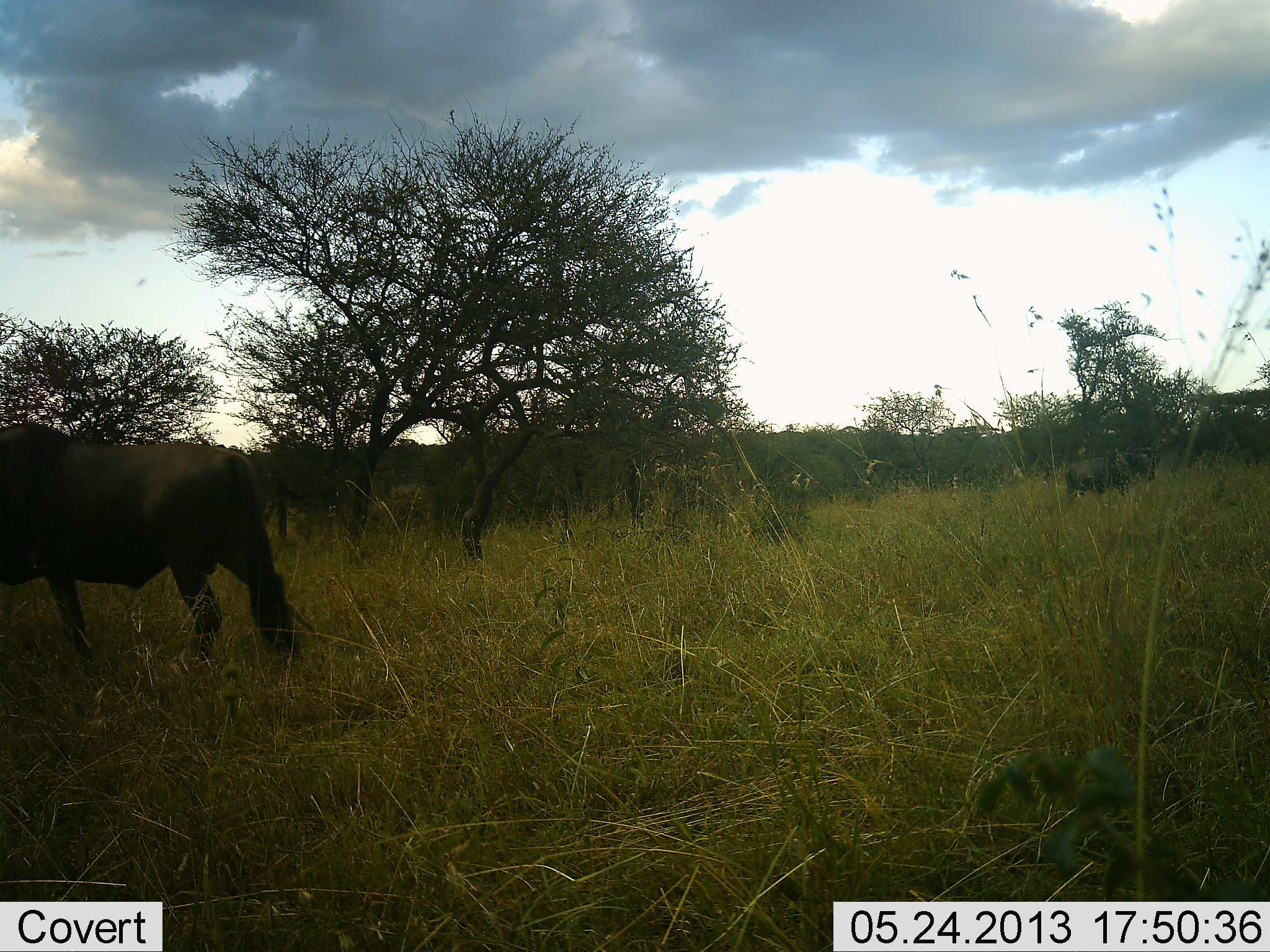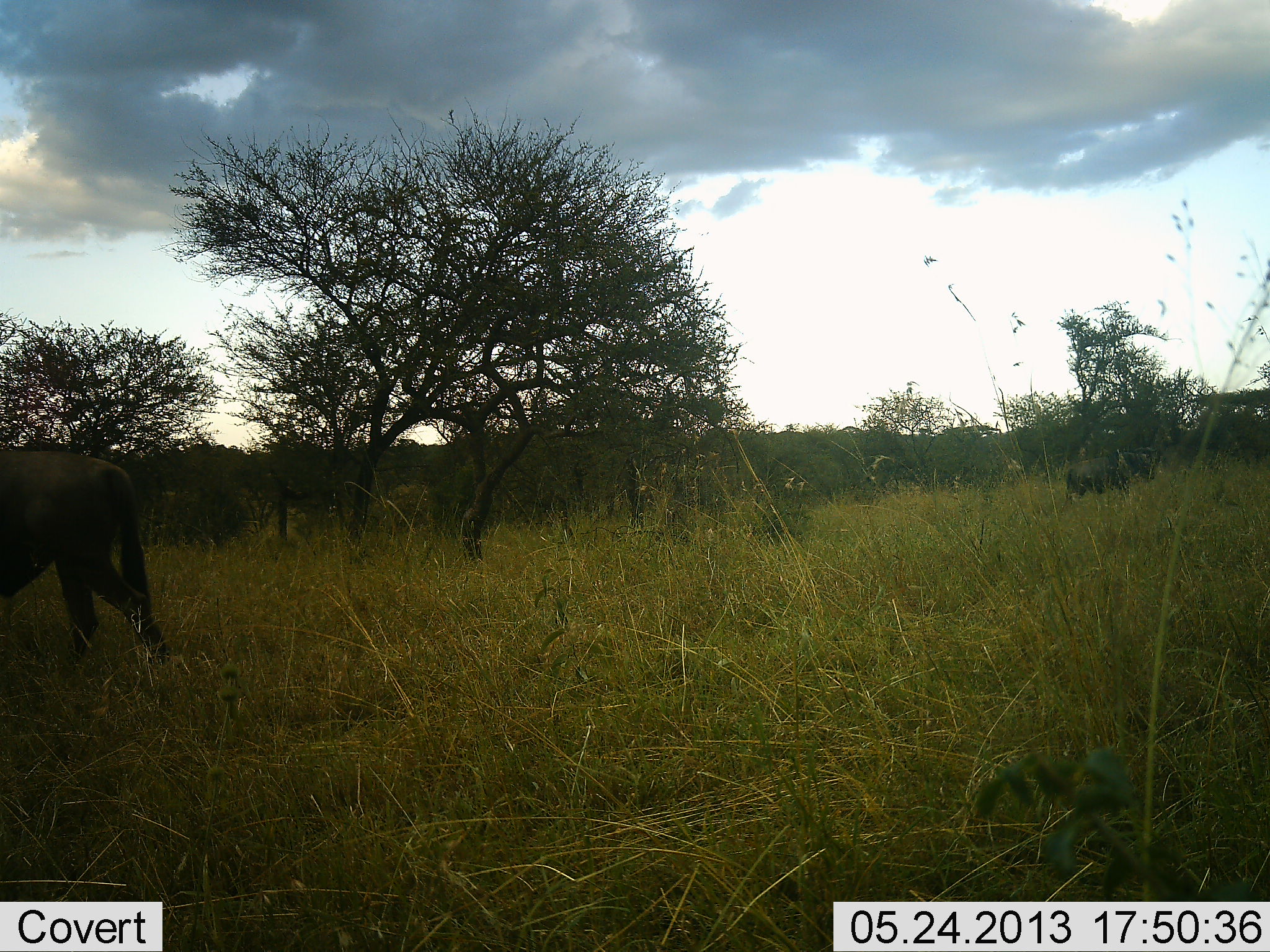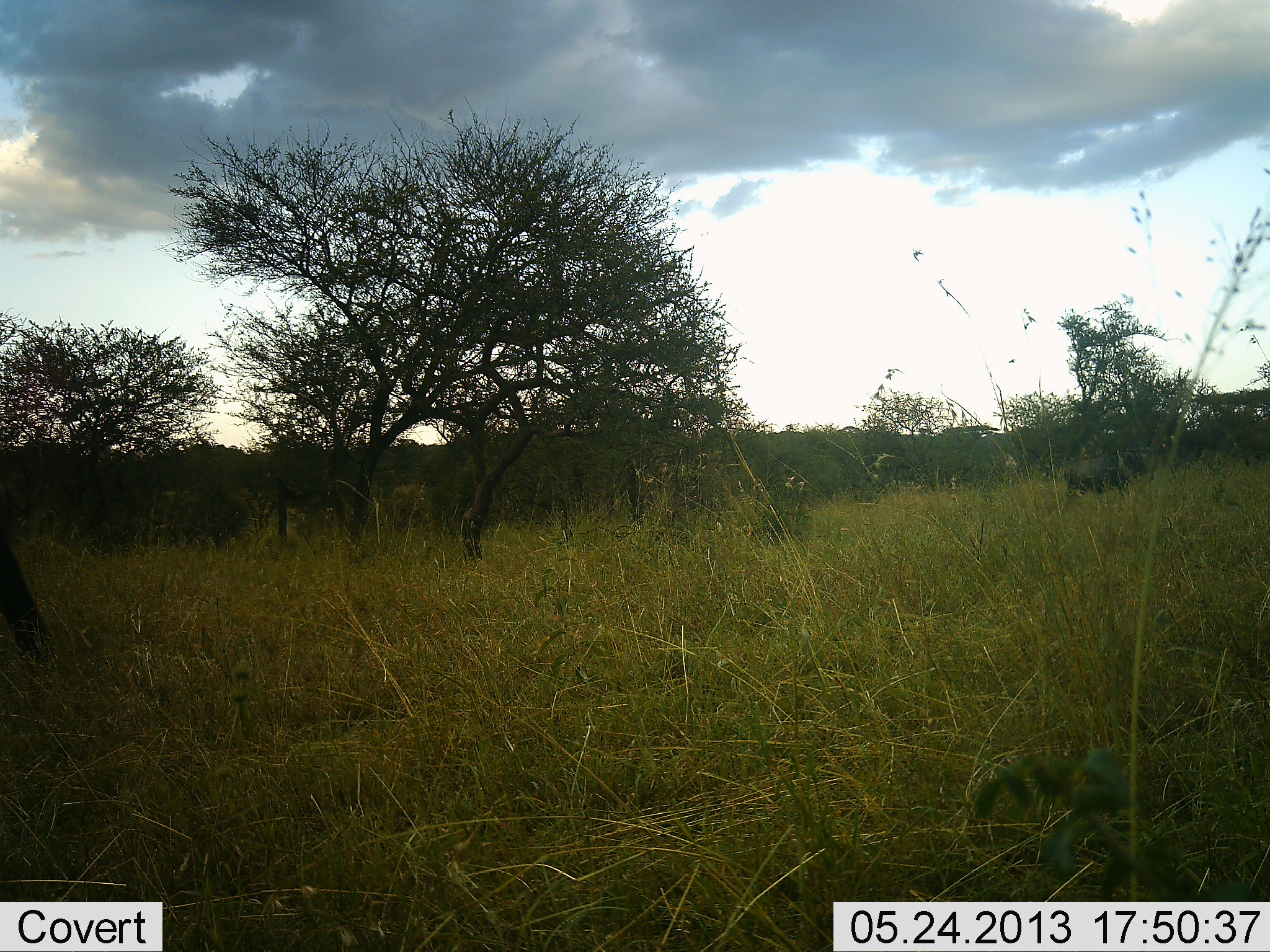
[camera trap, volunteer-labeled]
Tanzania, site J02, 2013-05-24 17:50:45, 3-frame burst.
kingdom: Animalia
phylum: Chordata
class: Mammalia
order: Artiodactyla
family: Bovidae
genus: Connochaetes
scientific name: Connochaetes taurinus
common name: blue wildebeest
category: wildebeest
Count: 2.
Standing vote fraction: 61%.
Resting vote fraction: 0%.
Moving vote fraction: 83%.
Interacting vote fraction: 0%.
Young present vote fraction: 0%.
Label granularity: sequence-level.